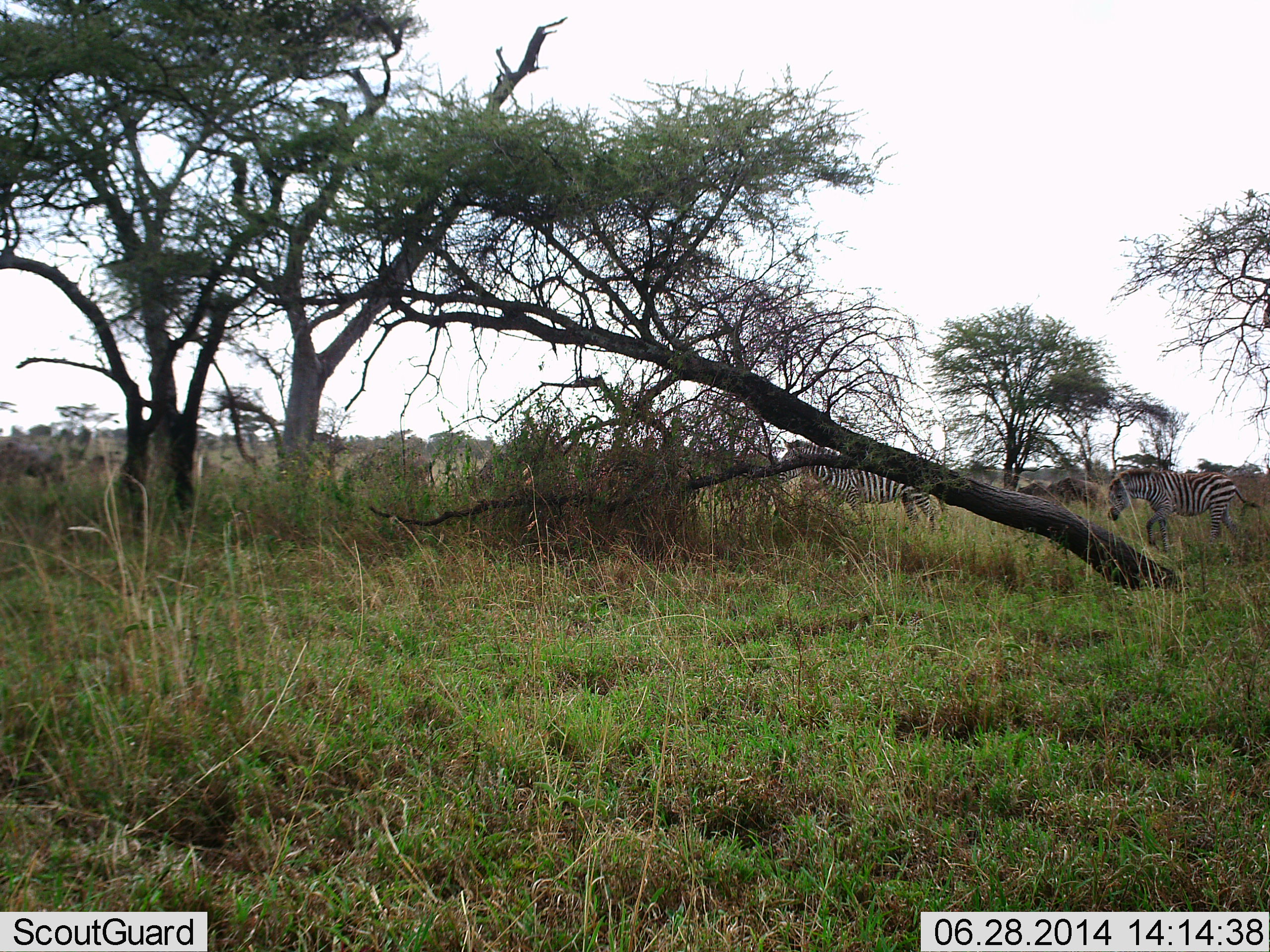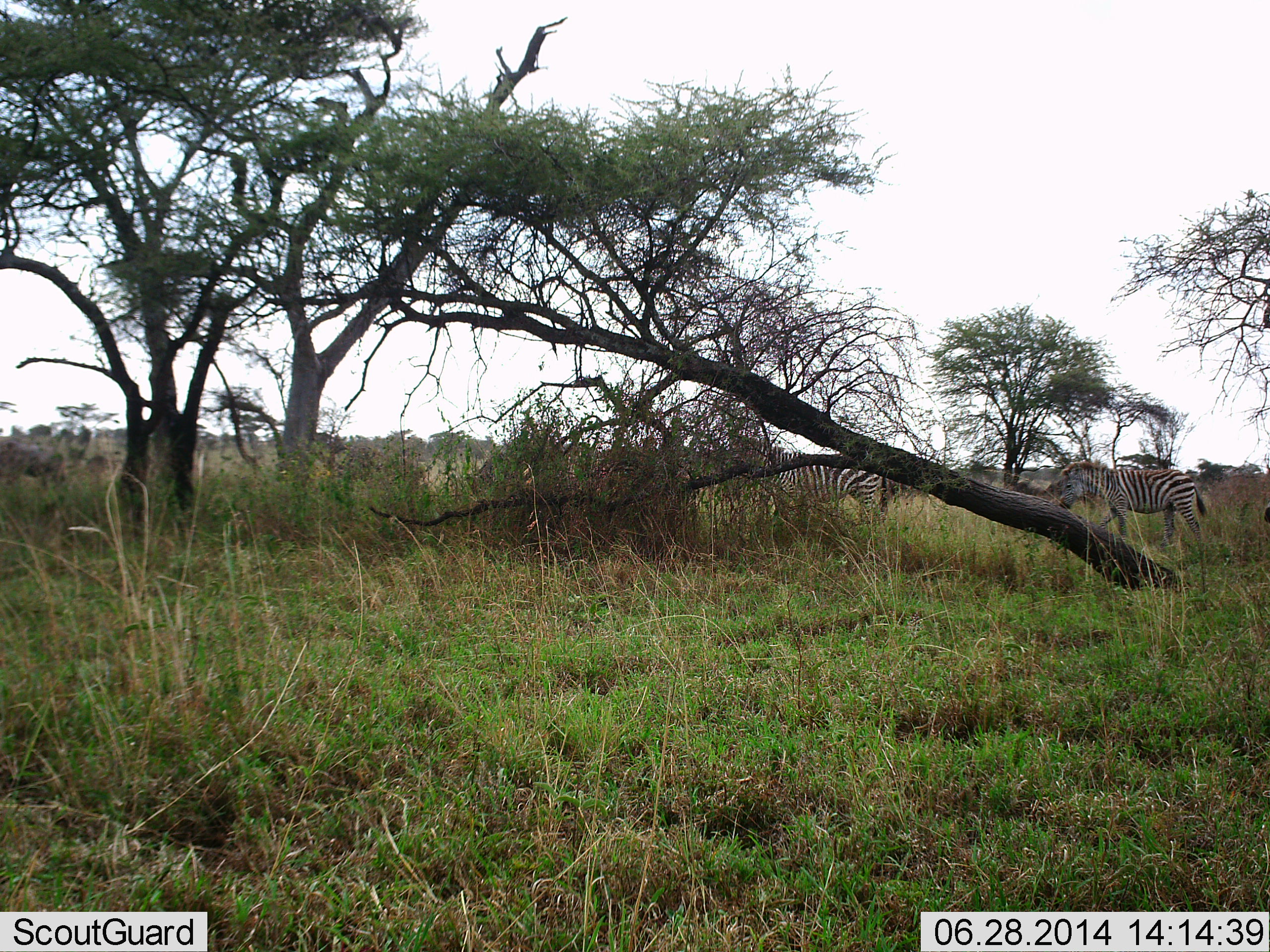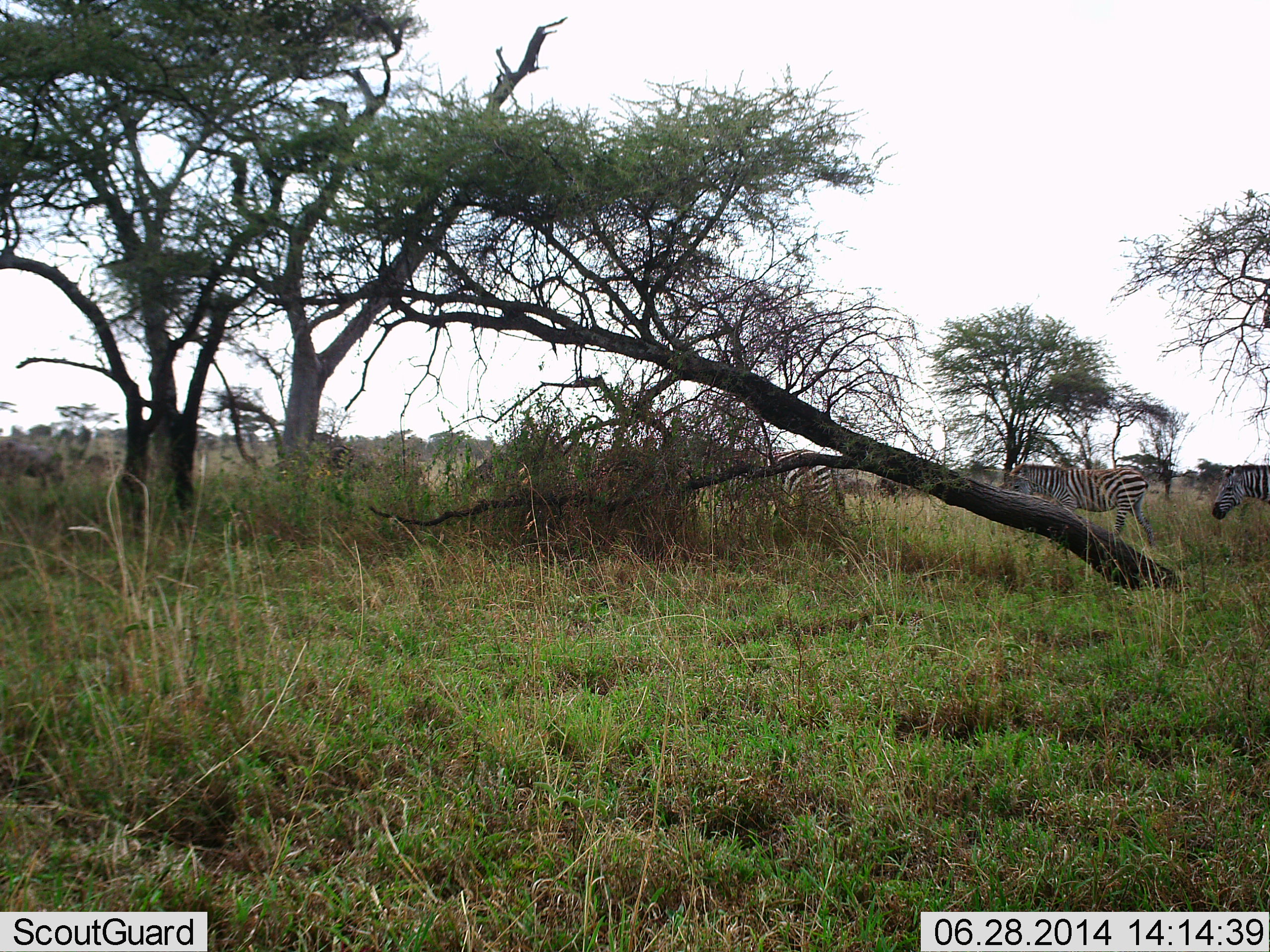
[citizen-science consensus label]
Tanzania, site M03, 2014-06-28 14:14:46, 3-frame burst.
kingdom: Animalia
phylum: Chordata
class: Mammalia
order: Perissodactyla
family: Equidae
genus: Equus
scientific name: Equus quagga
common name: plains zebra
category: zebra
Zebra (plains zebra) (Equus quagga), count 3. Behavior (volunteer vote fractions): standing 13%, resting 0%, moving 100%, interacting 0%. Young present (vote fraction): 7%. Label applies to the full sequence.